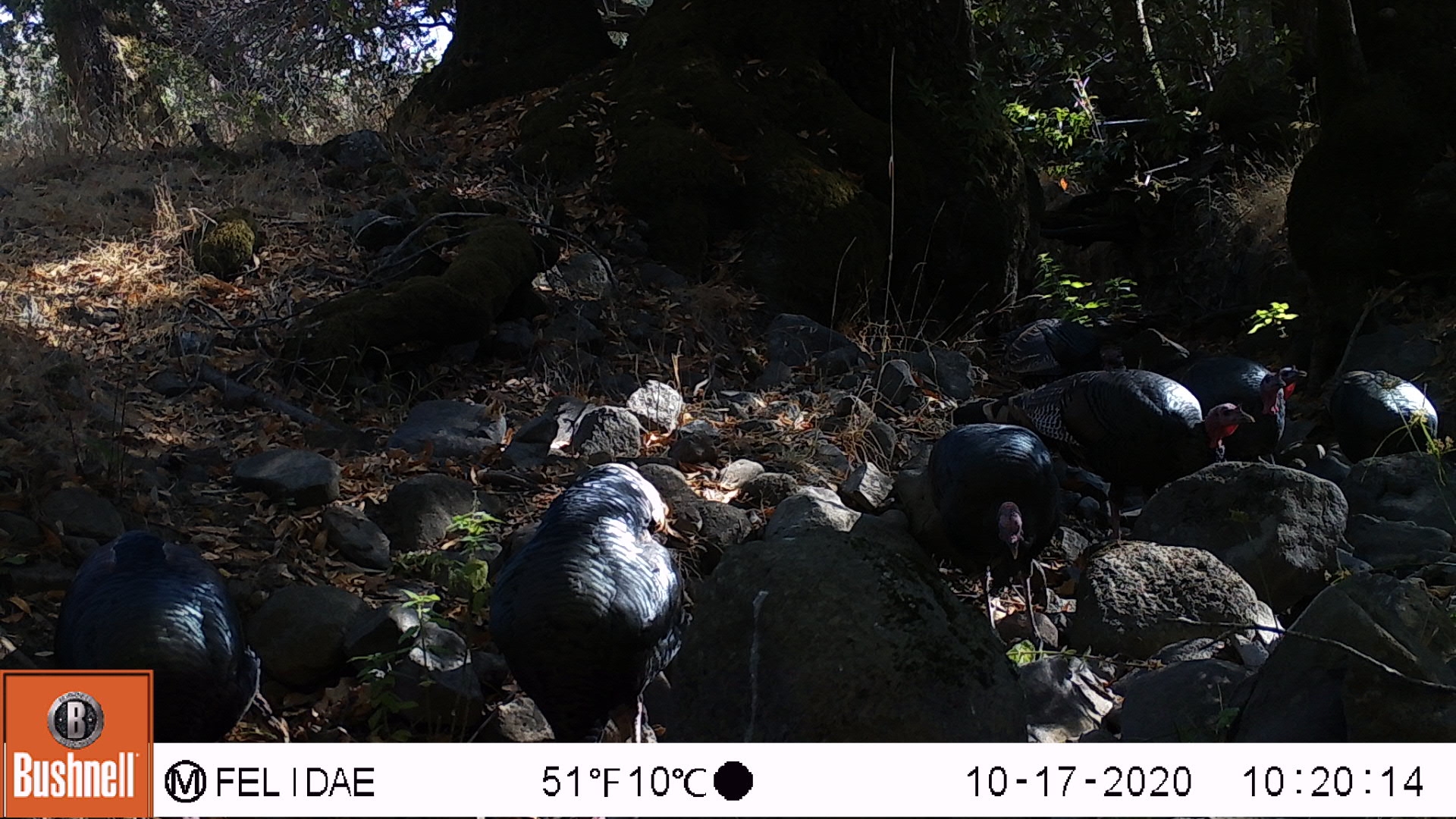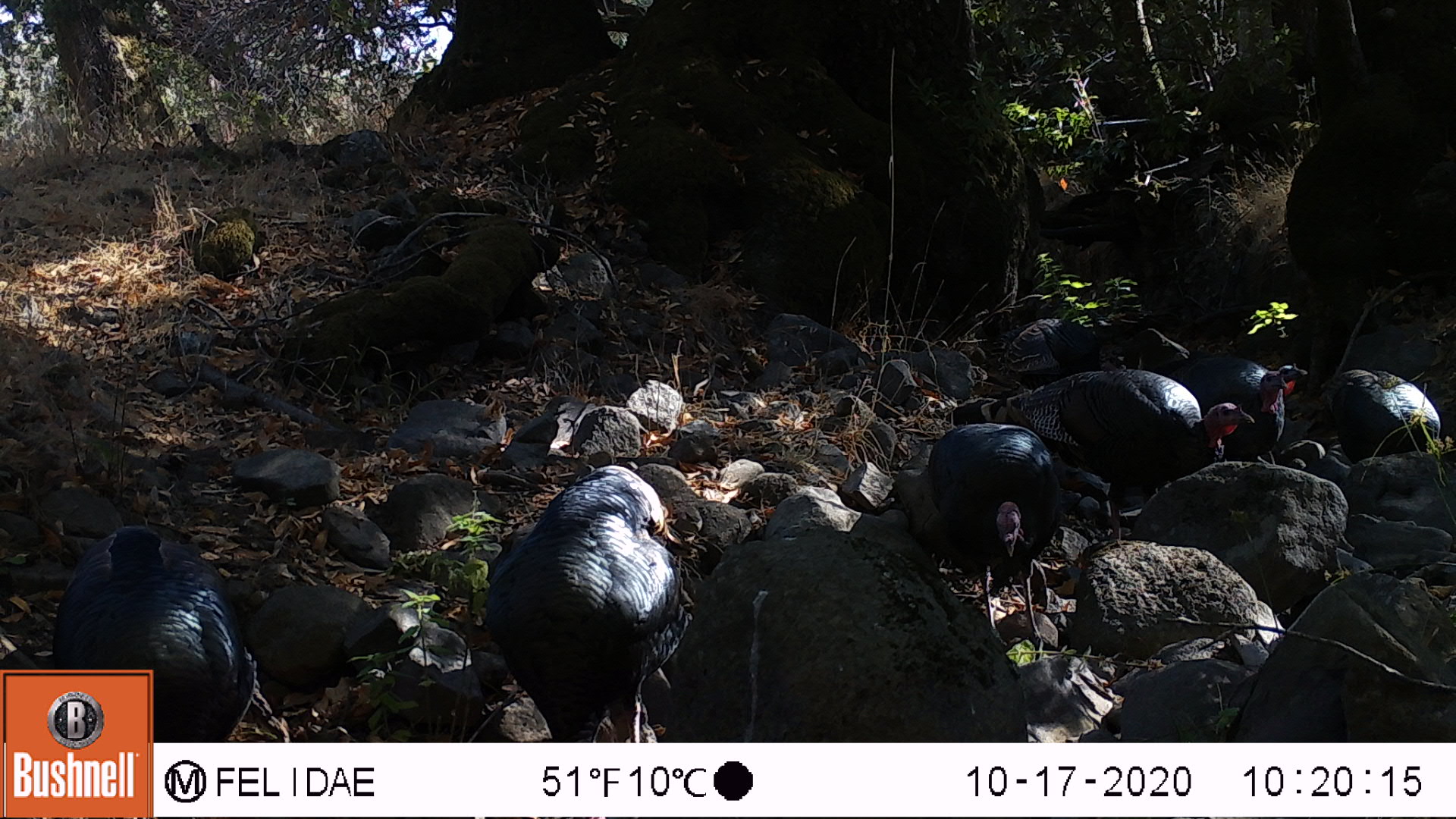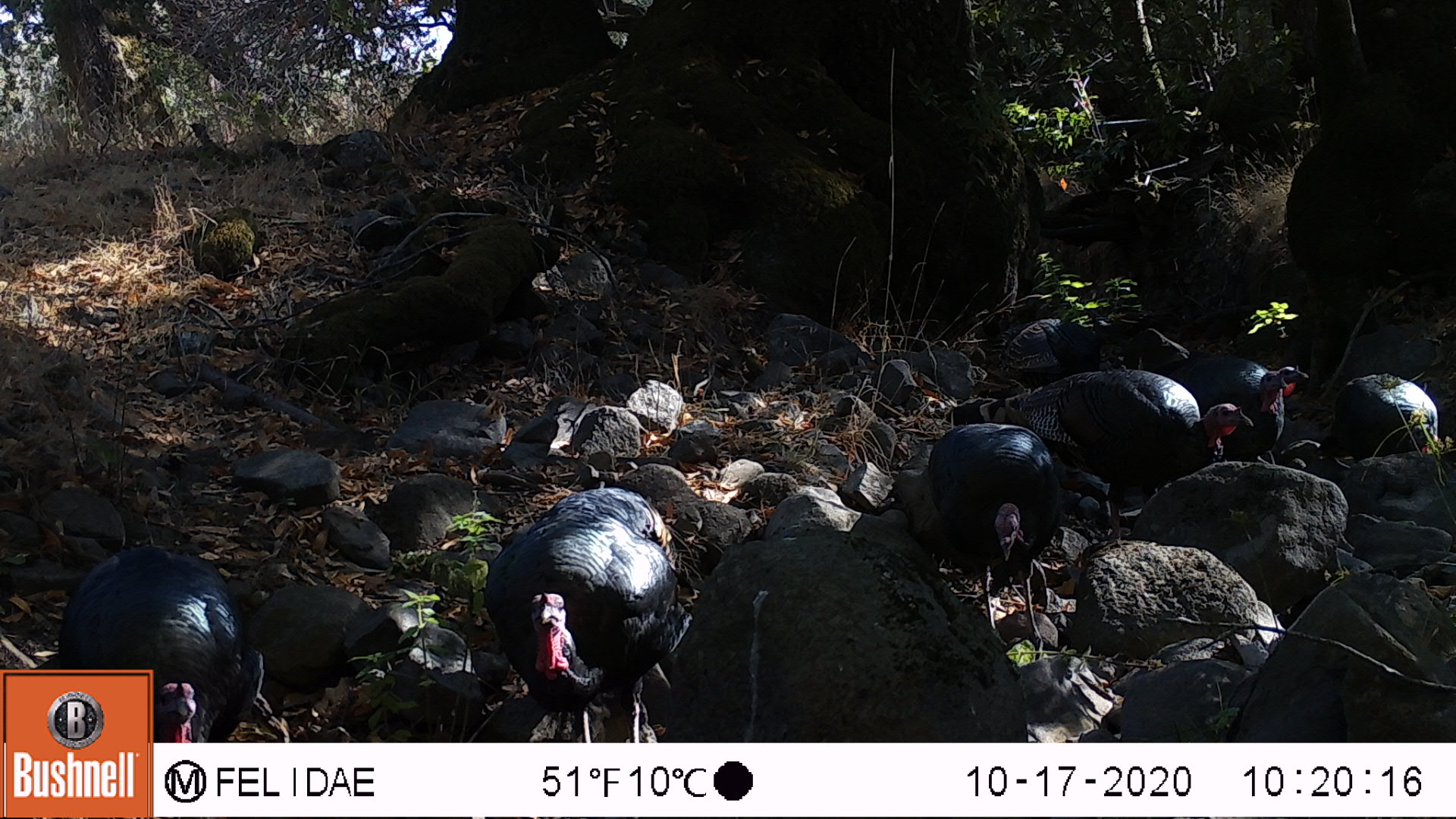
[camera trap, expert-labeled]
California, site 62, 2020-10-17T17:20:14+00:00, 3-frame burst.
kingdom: Animalia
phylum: Chordata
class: Aves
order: Cathartiformes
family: Cathartidae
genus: Cathartes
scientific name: Cathartes aura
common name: turkey vulture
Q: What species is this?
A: Turkey vulture (Cathartes aura).